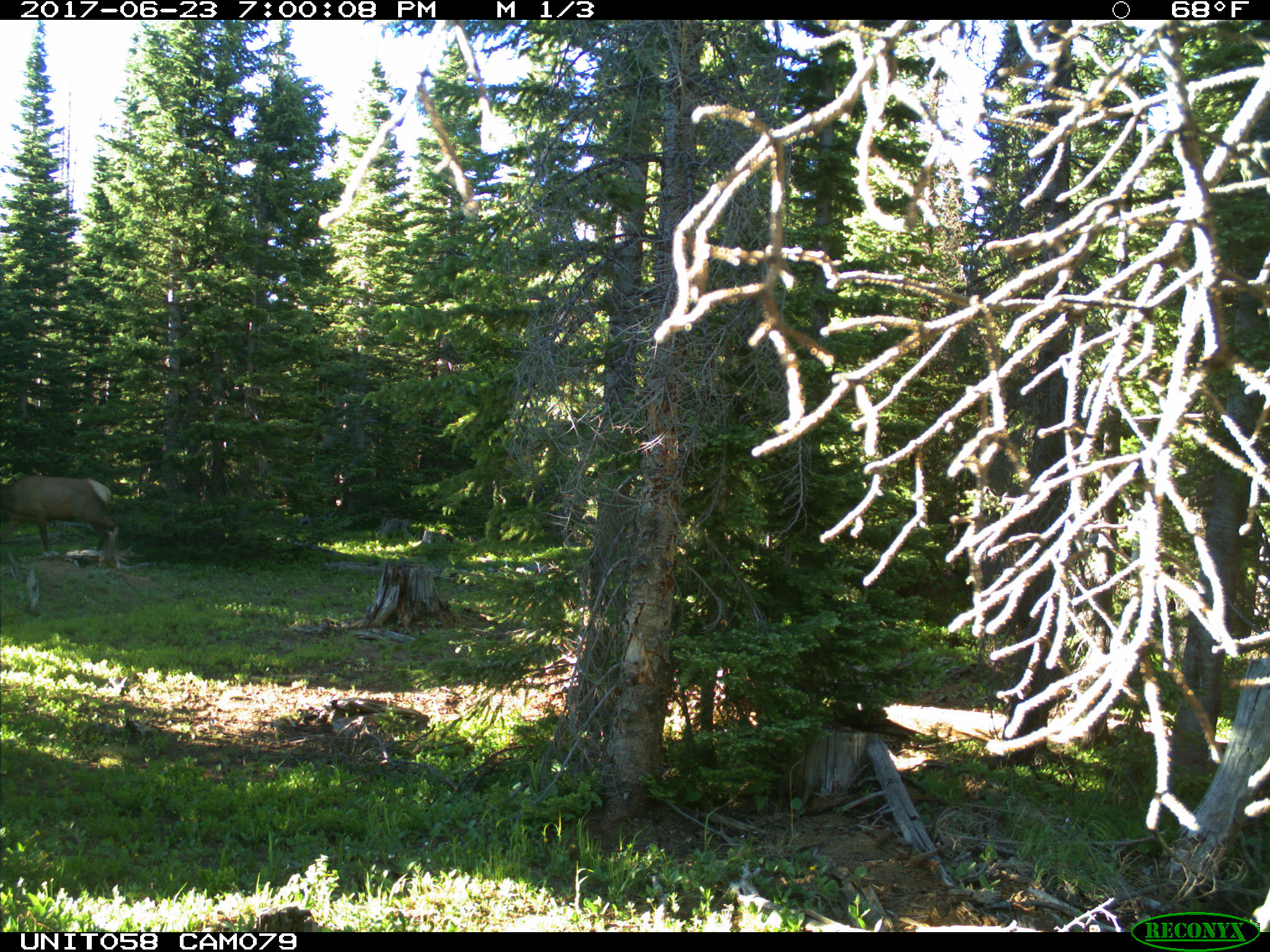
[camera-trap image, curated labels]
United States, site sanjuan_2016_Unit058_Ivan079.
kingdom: Animalia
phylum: Chordata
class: Mammalia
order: Artiodactyla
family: Cervidae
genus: Cervus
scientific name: Cervus elaphus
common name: red deer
Cervus elaphus (red deer).